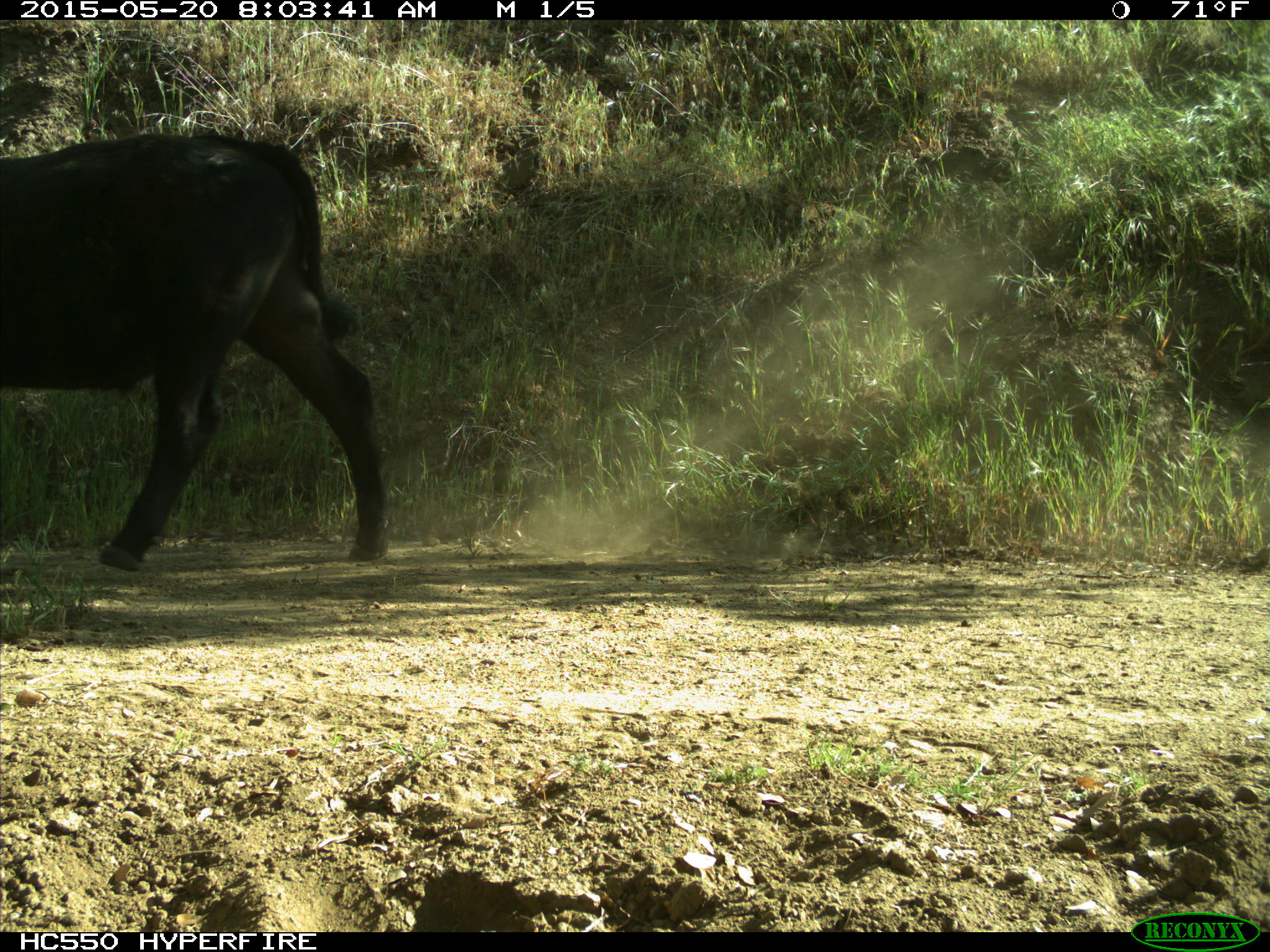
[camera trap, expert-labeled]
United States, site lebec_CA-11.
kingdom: Animalia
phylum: Chordata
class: Mammalia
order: Artiodactyla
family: Bovidae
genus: Bos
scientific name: Bos taurus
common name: domestic cow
Bos taurus (domestic cow).